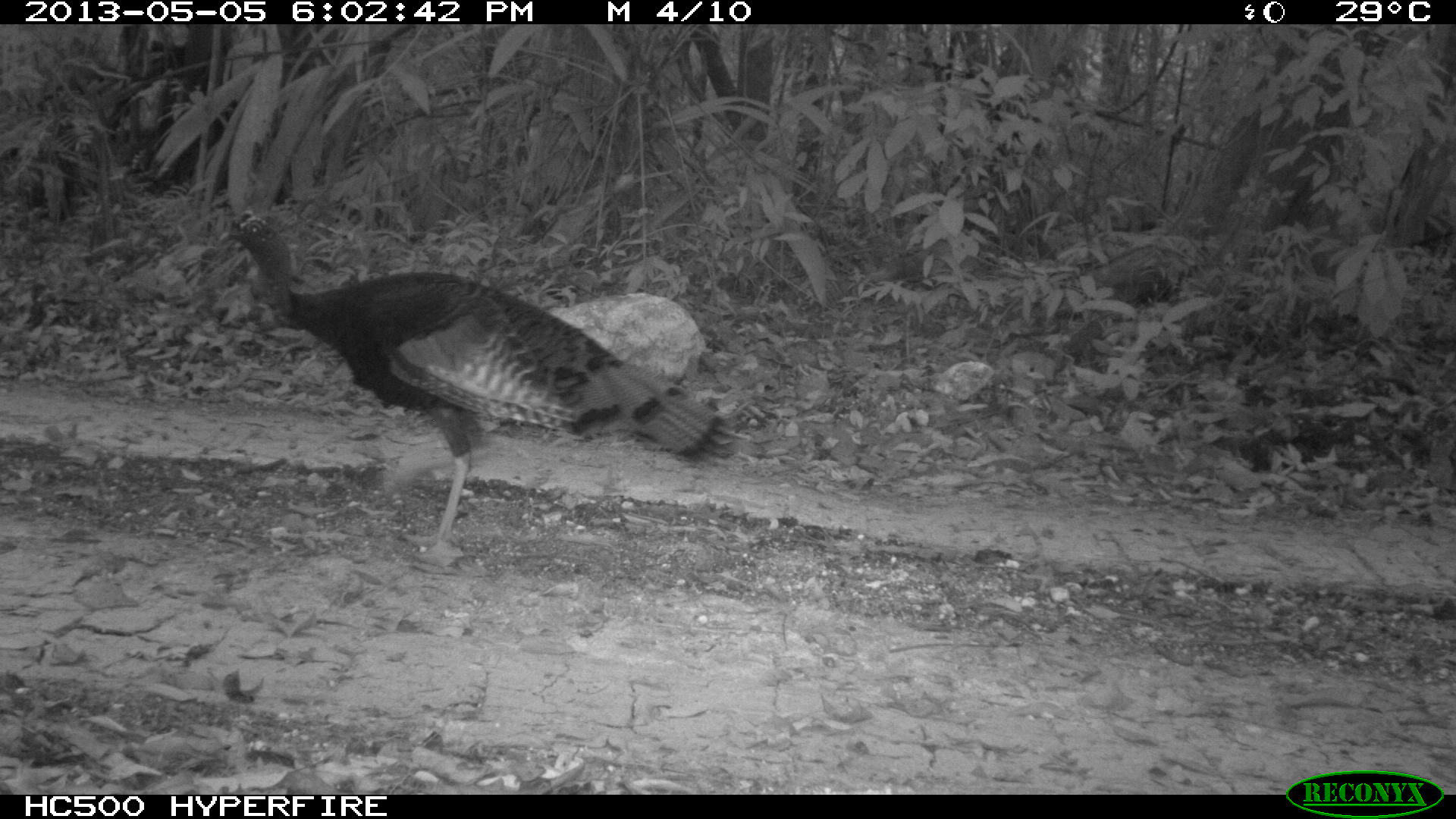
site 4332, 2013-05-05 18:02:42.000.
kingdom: Animalia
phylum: Chordata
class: Aves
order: Galliformes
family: Phasianidae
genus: Meleagris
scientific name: Meleagris ocellata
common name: ocellated turkey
Meleagris ocellata (ocellated turkey), count 1, sex male.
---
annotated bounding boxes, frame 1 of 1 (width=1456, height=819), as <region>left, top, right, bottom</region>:
meleagris ocellata: <region>216, 213, 740, 546</region>